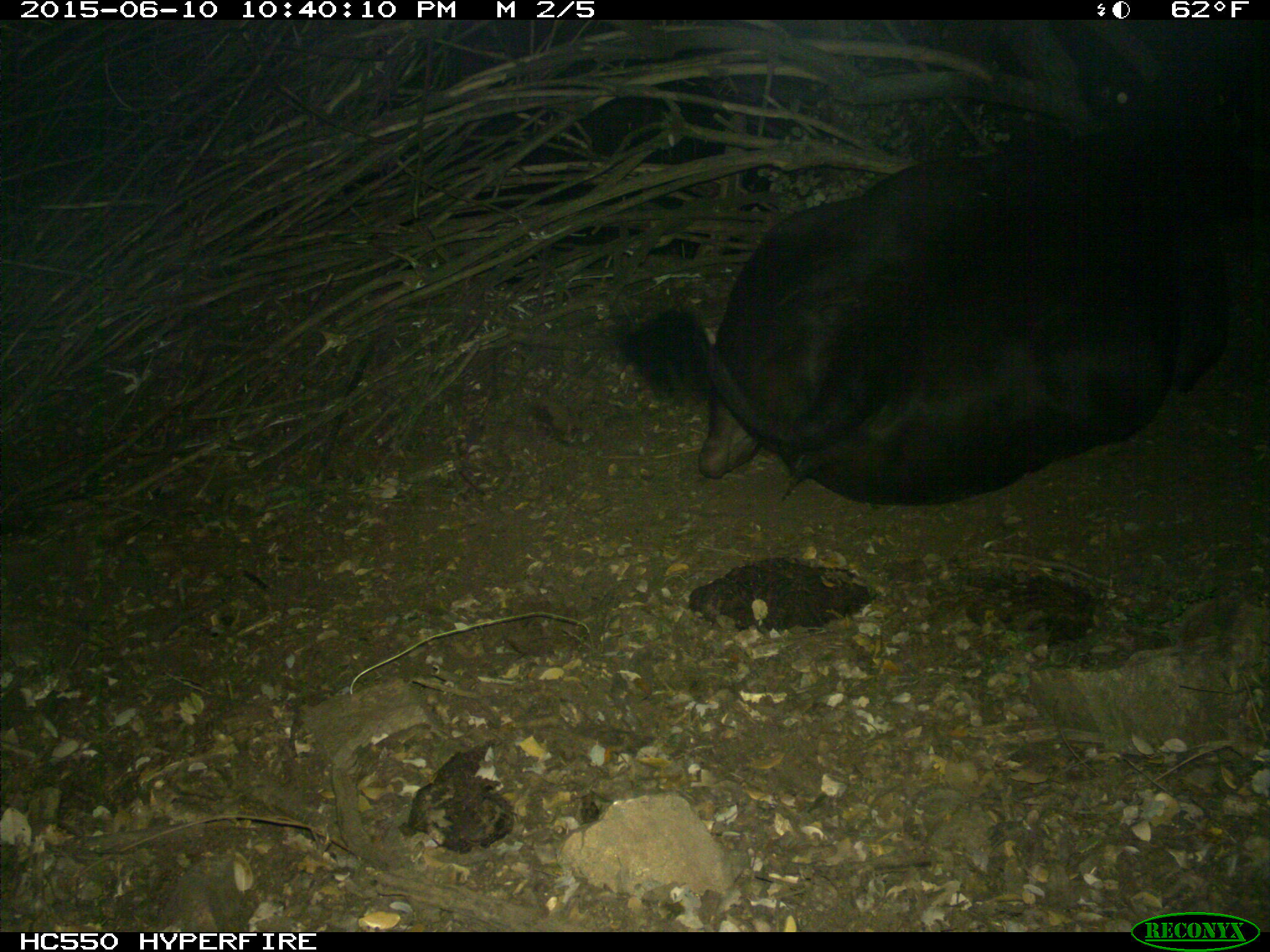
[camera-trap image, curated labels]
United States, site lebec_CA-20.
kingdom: Animalia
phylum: Chordata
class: Mammalia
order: Artiodactyla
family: Bovidae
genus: Bos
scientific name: Bos taurus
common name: domestic cow